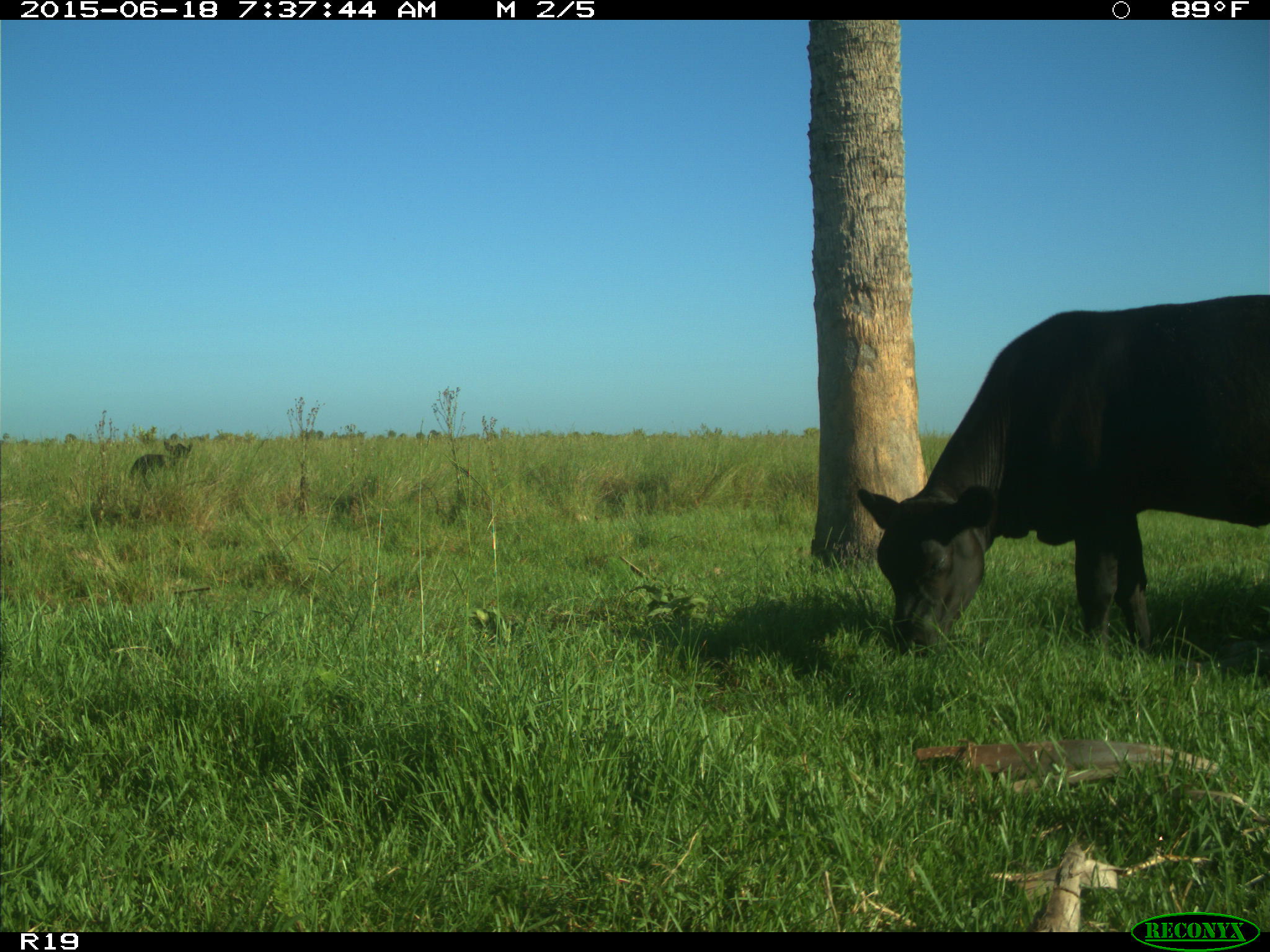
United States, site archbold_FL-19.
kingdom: Animalia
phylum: Chordata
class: Mammalia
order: Artiodactyla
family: Bovidae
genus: Bos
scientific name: Bos taurus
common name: domestic cow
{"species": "Bos taurus (domestic cow)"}